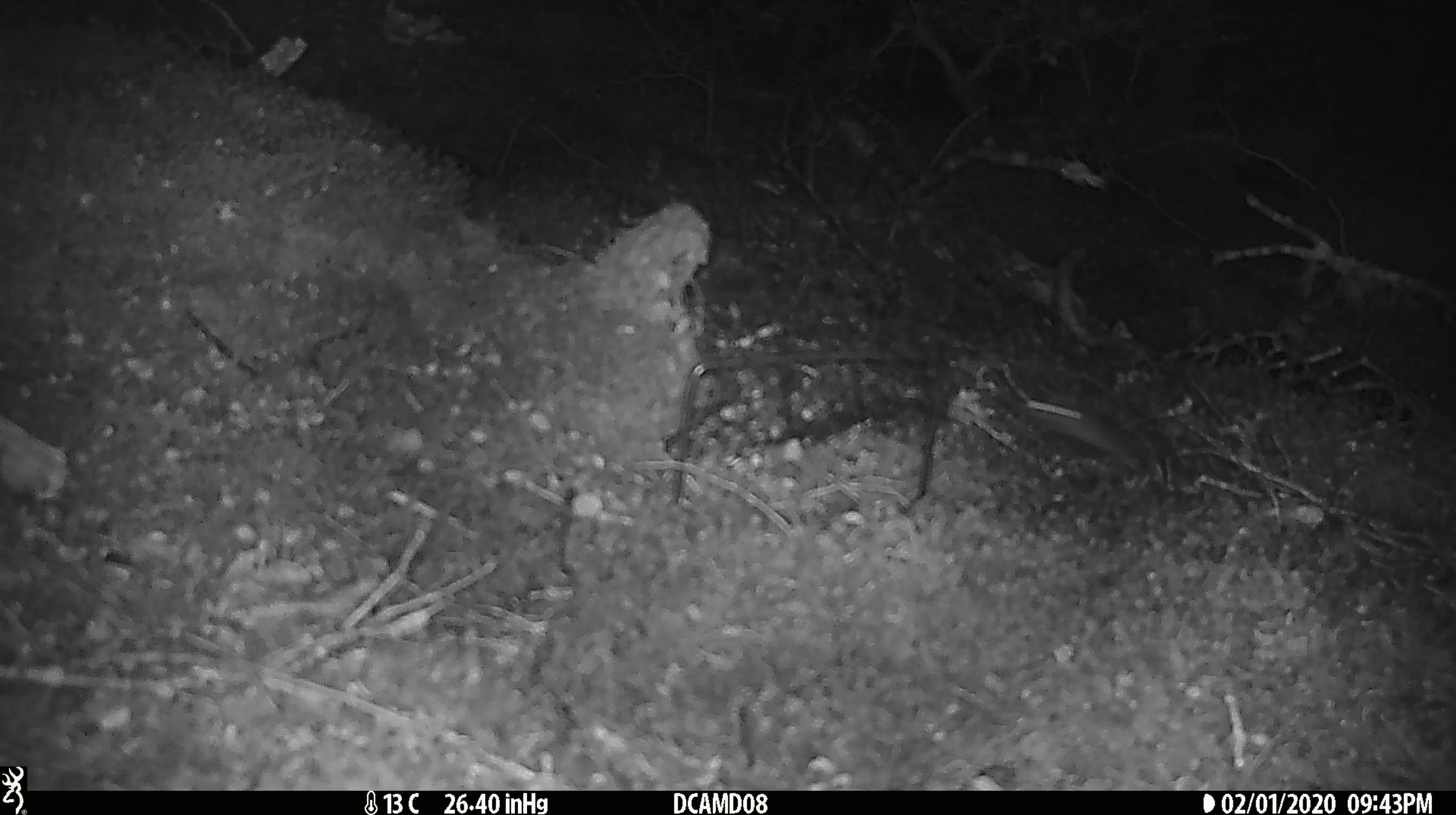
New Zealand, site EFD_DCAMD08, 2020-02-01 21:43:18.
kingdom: Animalia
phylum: Chordata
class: Mammalia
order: Rodentia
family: Muridae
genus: Mus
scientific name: Mus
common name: mouse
Mouse (Mus).